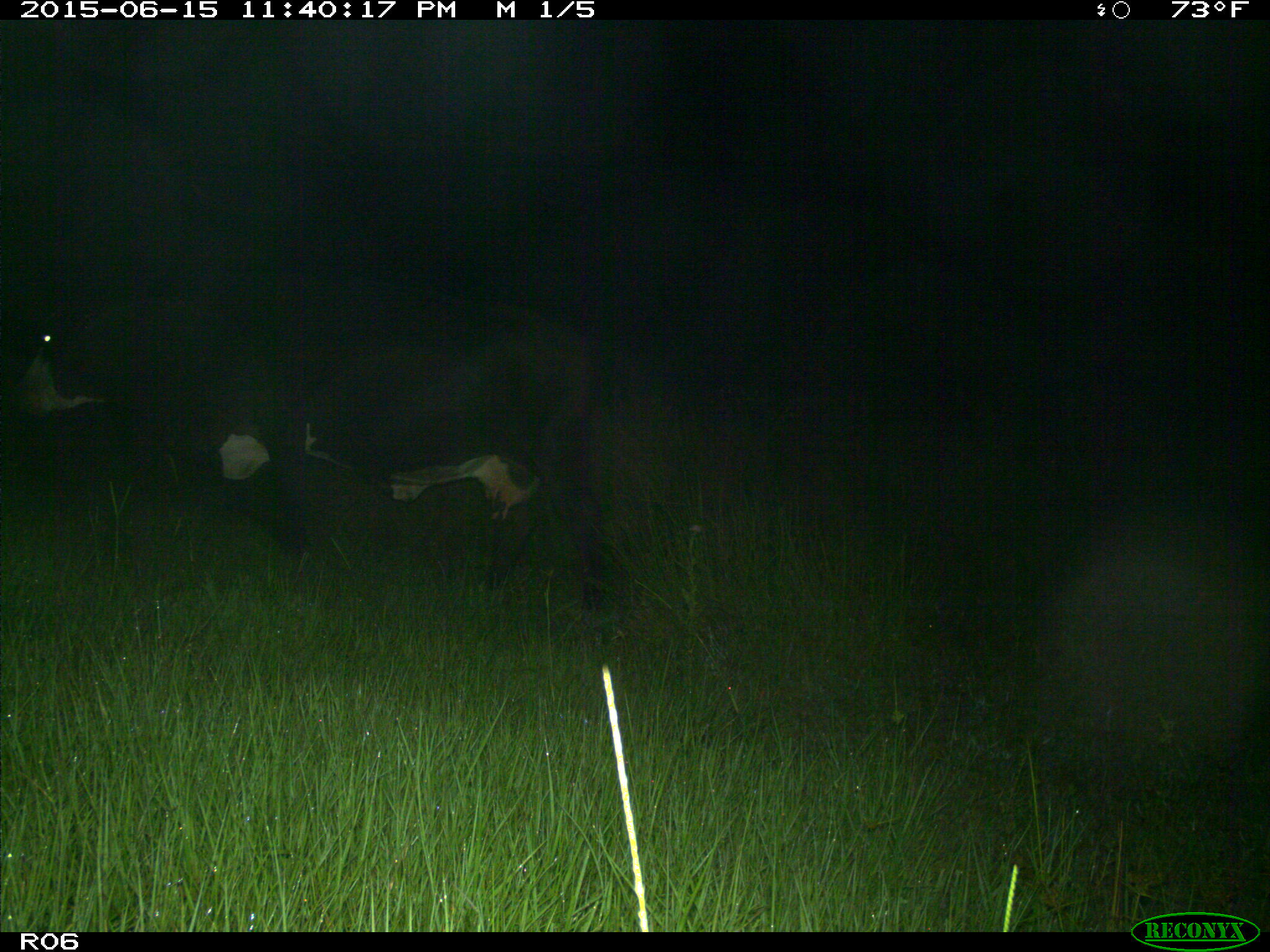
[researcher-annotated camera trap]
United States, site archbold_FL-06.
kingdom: Animalia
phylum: Chordata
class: Mammalia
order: Artiodactyla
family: Bovidae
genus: Bos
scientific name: Bos taurus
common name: domestic cow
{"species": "Bos taurus (domestic cow)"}